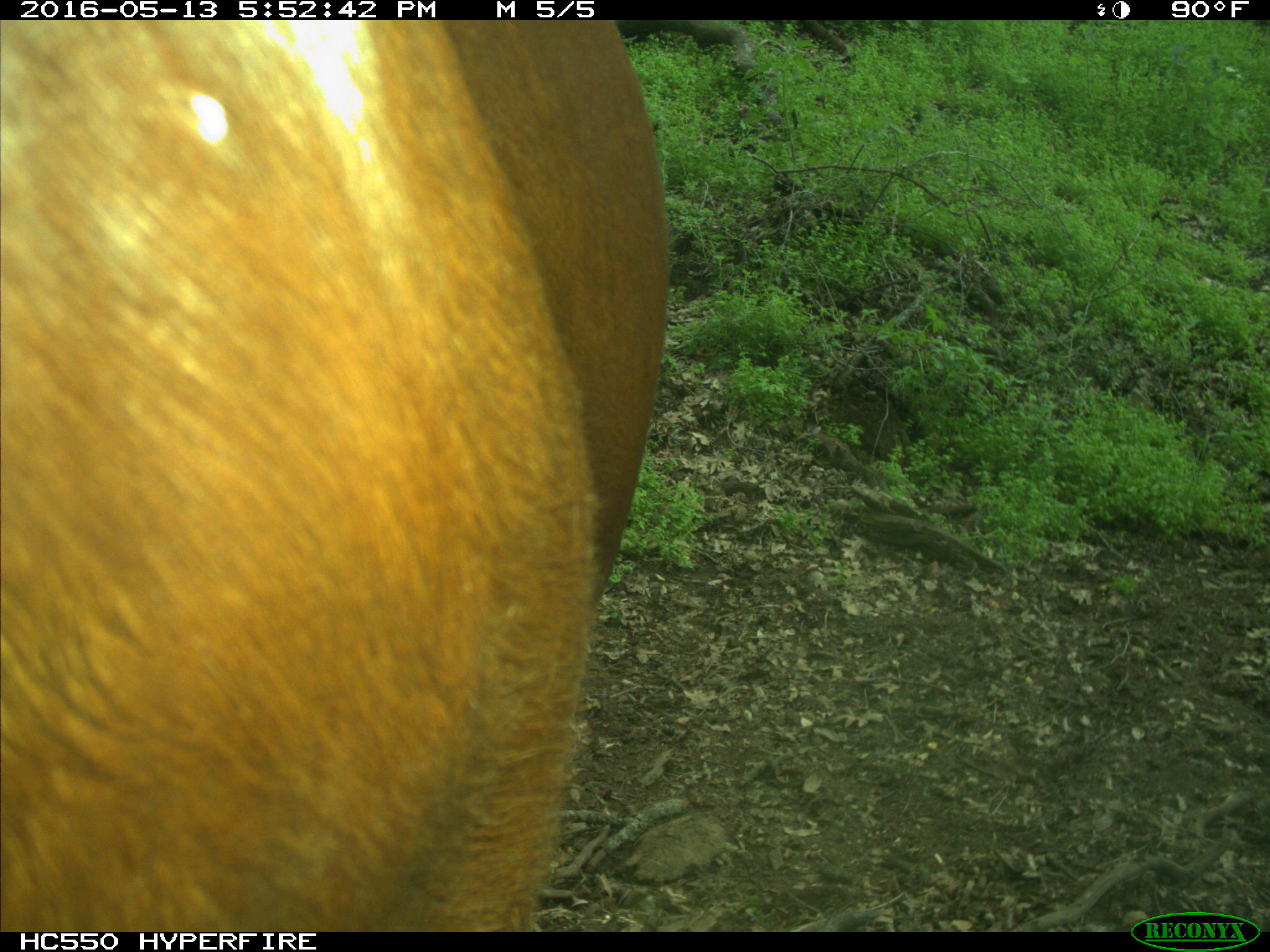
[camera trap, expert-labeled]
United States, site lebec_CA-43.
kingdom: Animalia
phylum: Chordata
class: Mammalia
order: Artiodactyla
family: Bovidae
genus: Bos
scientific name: Bos taurus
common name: domestic cow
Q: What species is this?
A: Bos taurus (domestic cow).